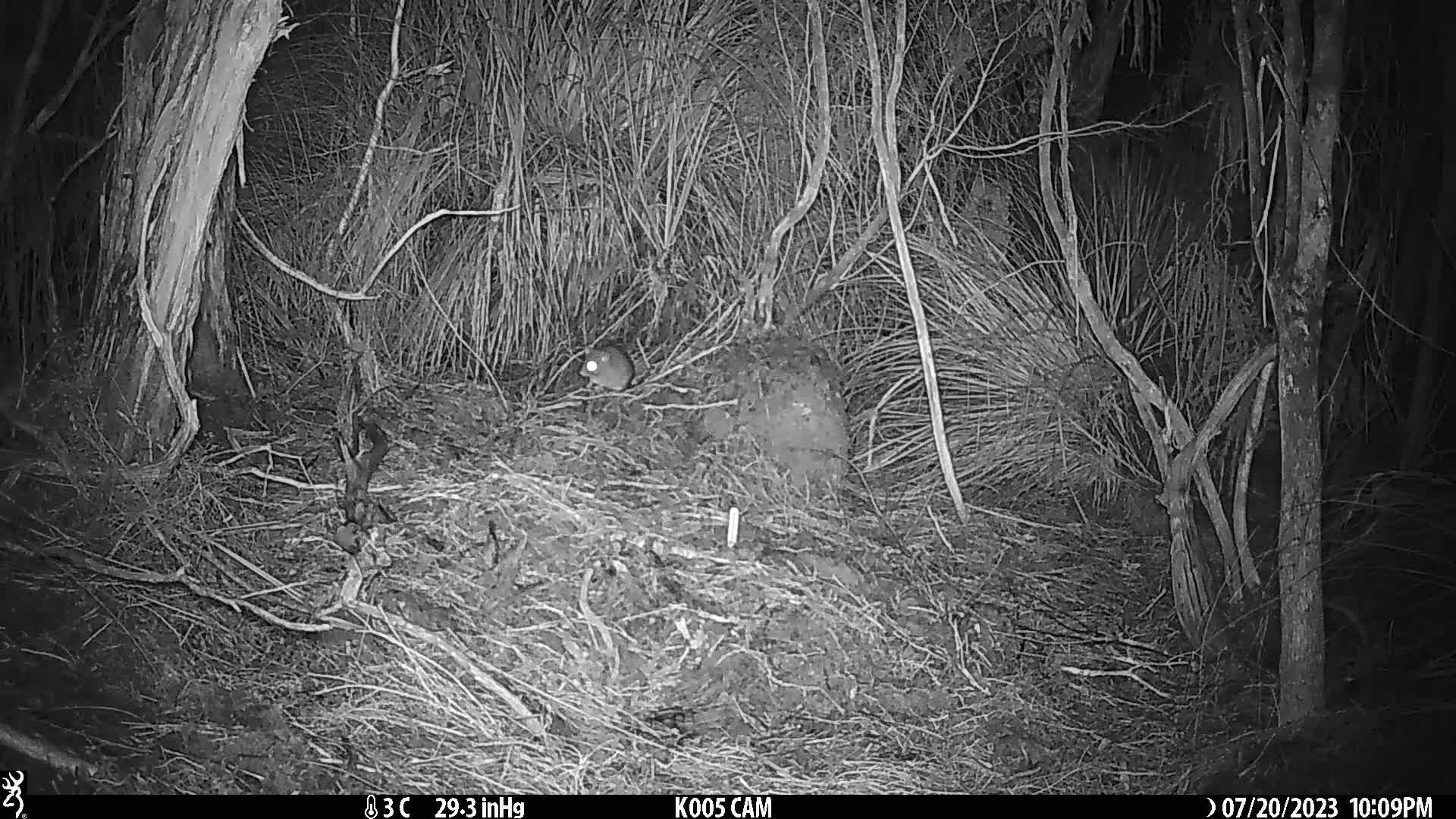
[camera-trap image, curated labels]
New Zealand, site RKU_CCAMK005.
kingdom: Animalia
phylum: Chordata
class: Mammalia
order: Rodentia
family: Muridae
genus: Rattus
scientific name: Rattus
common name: rat